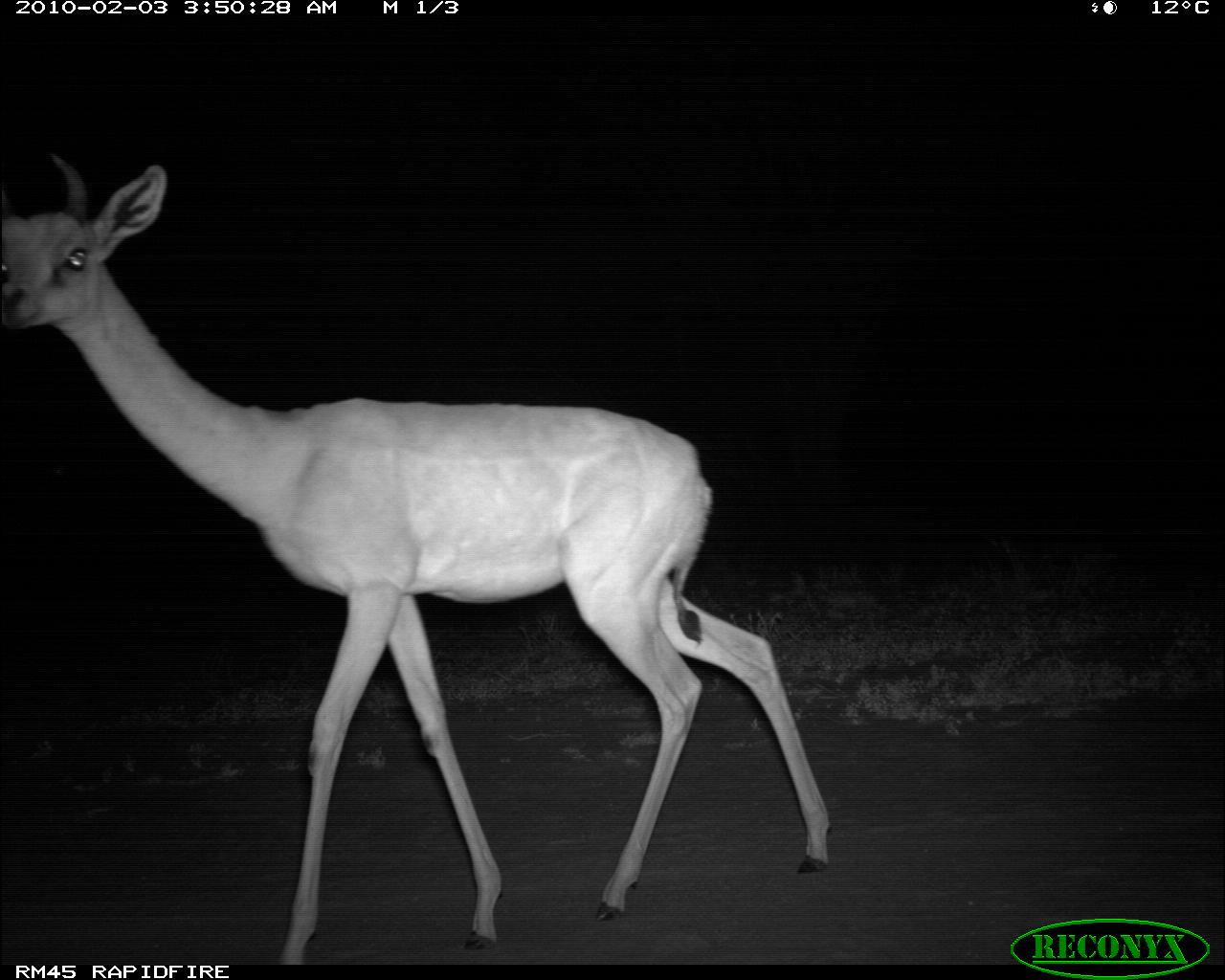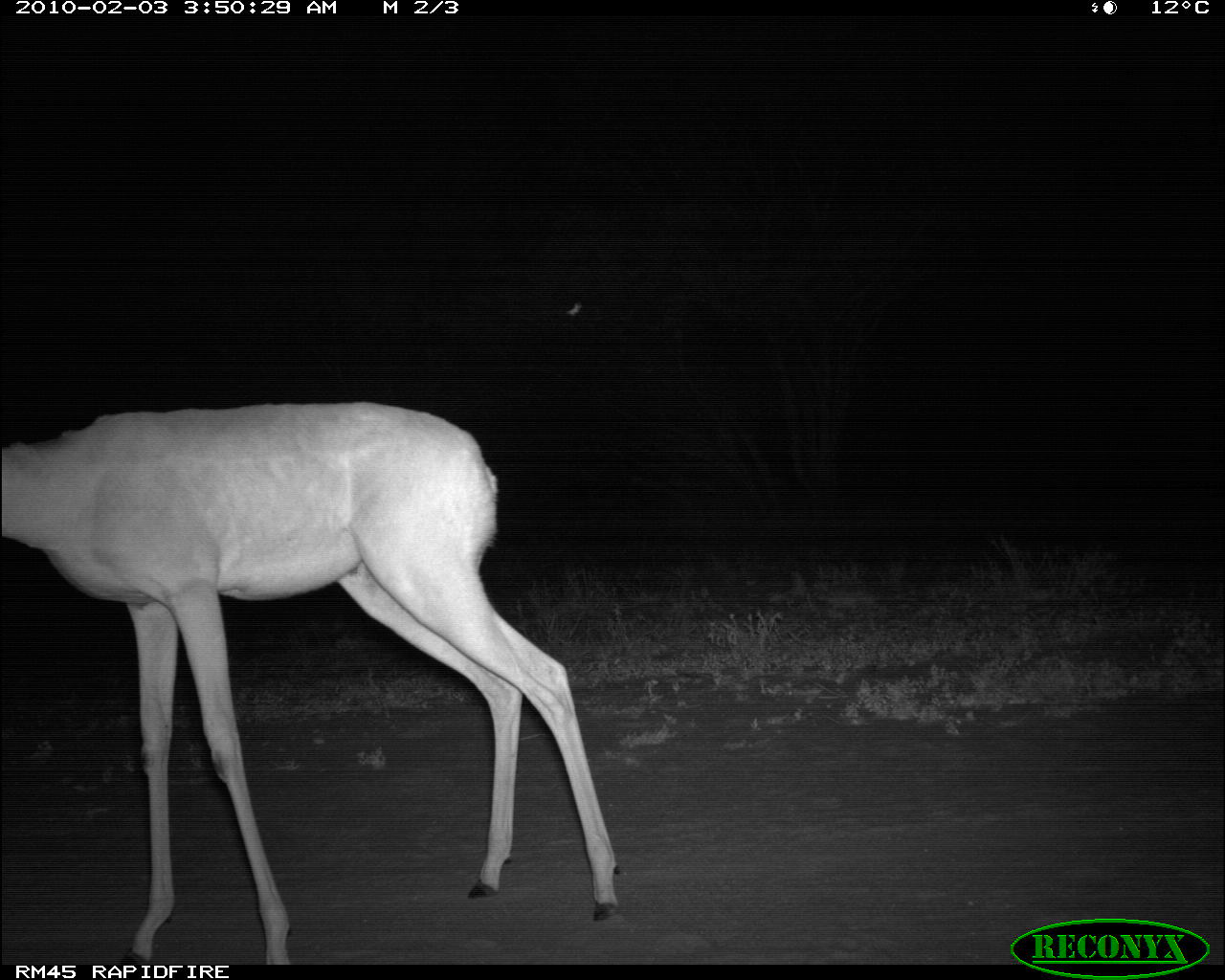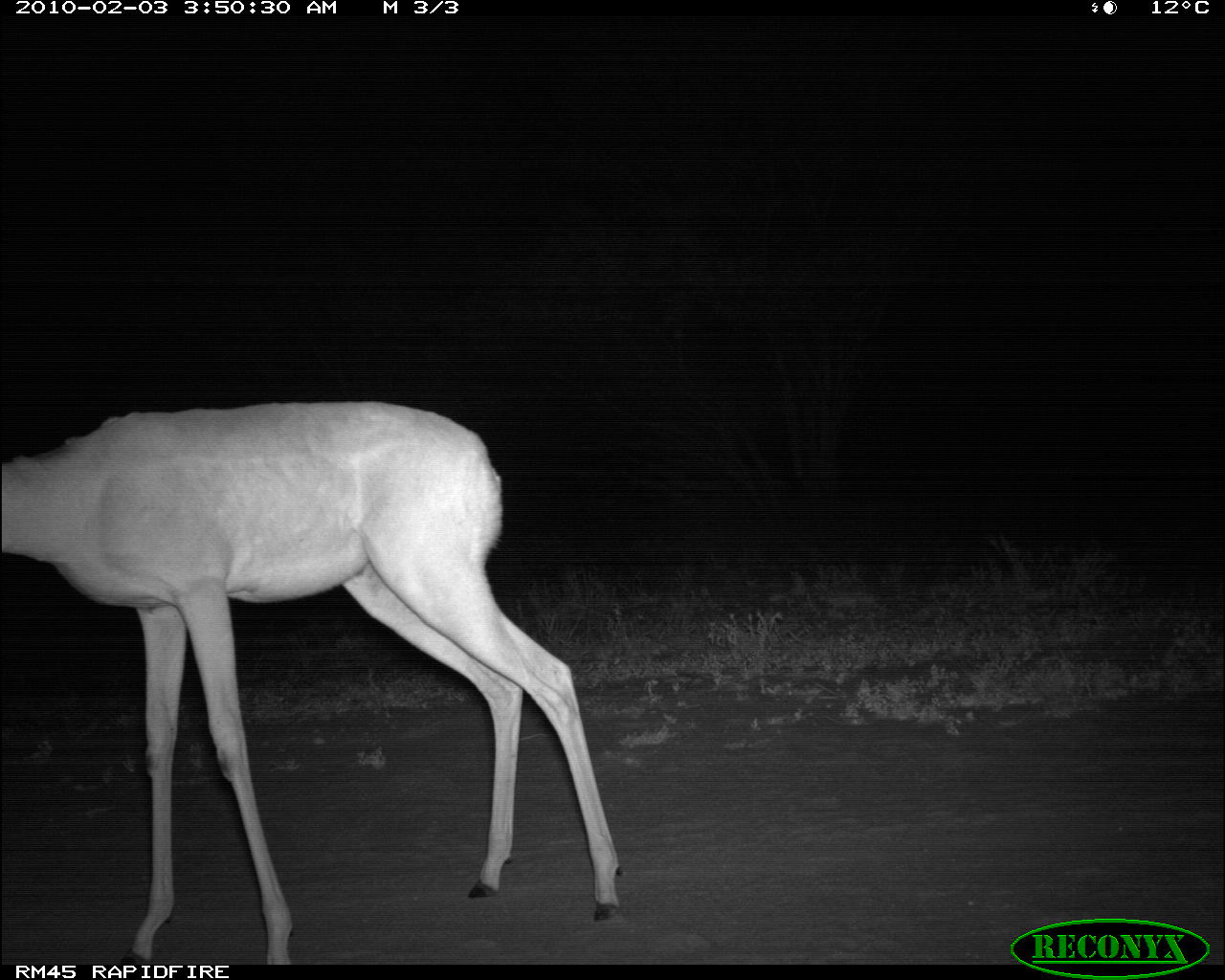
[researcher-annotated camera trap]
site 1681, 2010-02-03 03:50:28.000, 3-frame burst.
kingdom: Animalia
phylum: Chordata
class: Mammalia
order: Artiodactyla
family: Bovidae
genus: Litocranius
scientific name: Litocranius walleri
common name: gerenuk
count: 1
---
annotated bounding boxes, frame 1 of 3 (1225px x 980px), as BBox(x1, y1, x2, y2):
litocranius walleri: BBox(0, 150, 832, 963)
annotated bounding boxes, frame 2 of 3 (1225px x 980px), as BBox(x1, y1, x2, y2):
litocranius walleri: BBox(0, 400, 621, 964)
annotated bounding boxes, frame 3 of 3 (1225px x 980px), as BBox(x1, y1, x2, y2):
litocranius walleri: BBox(0, 400, 621, 965)